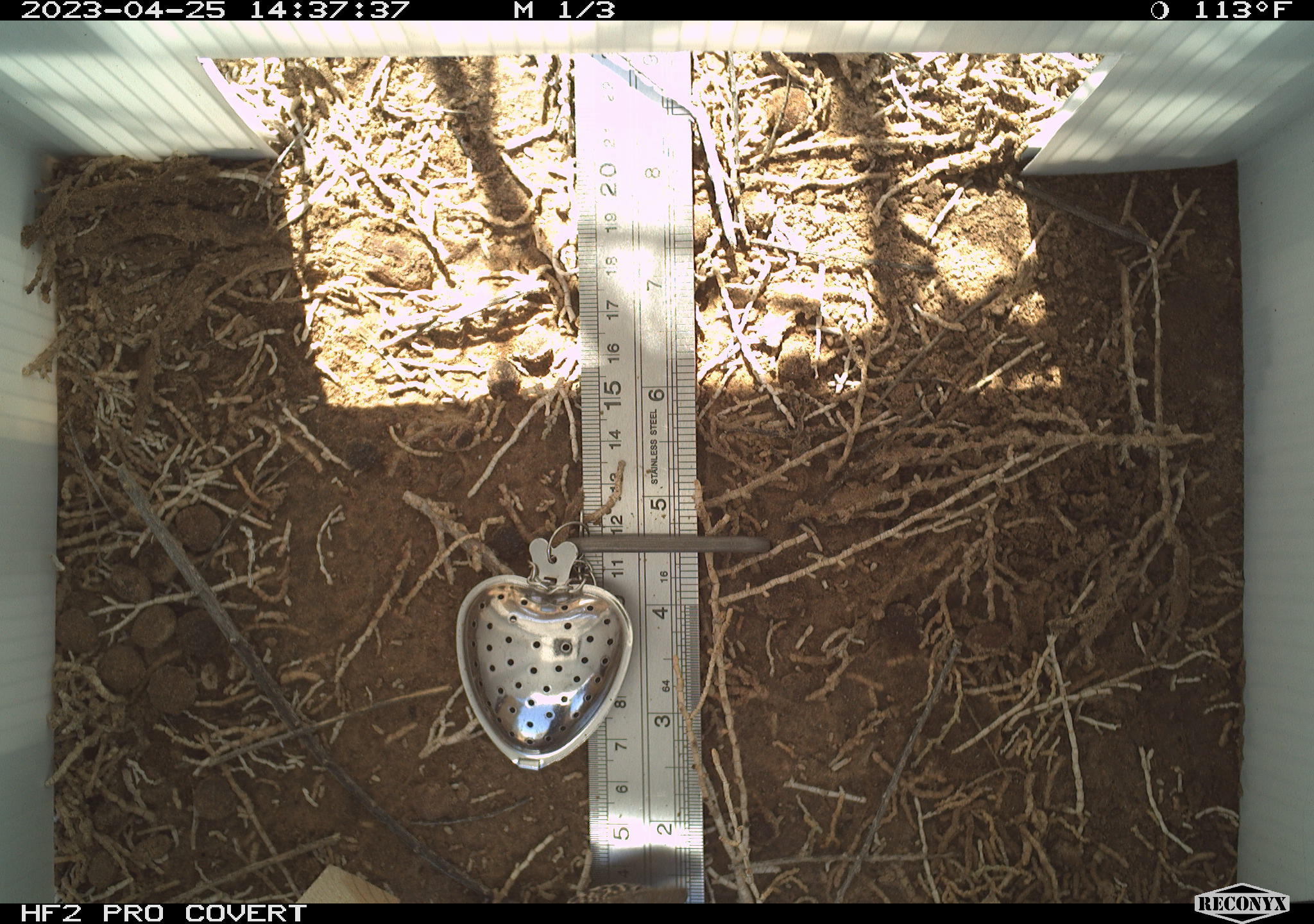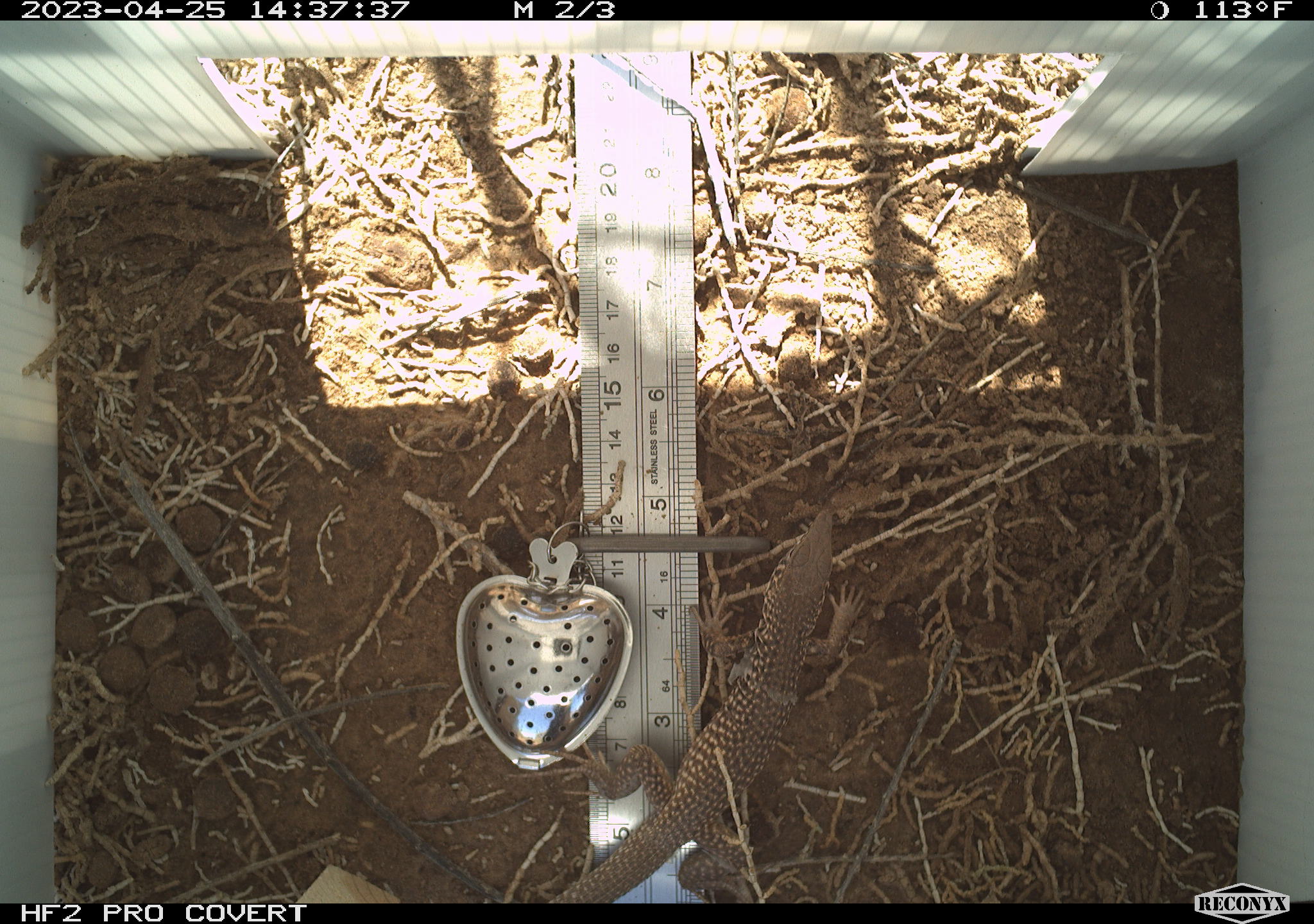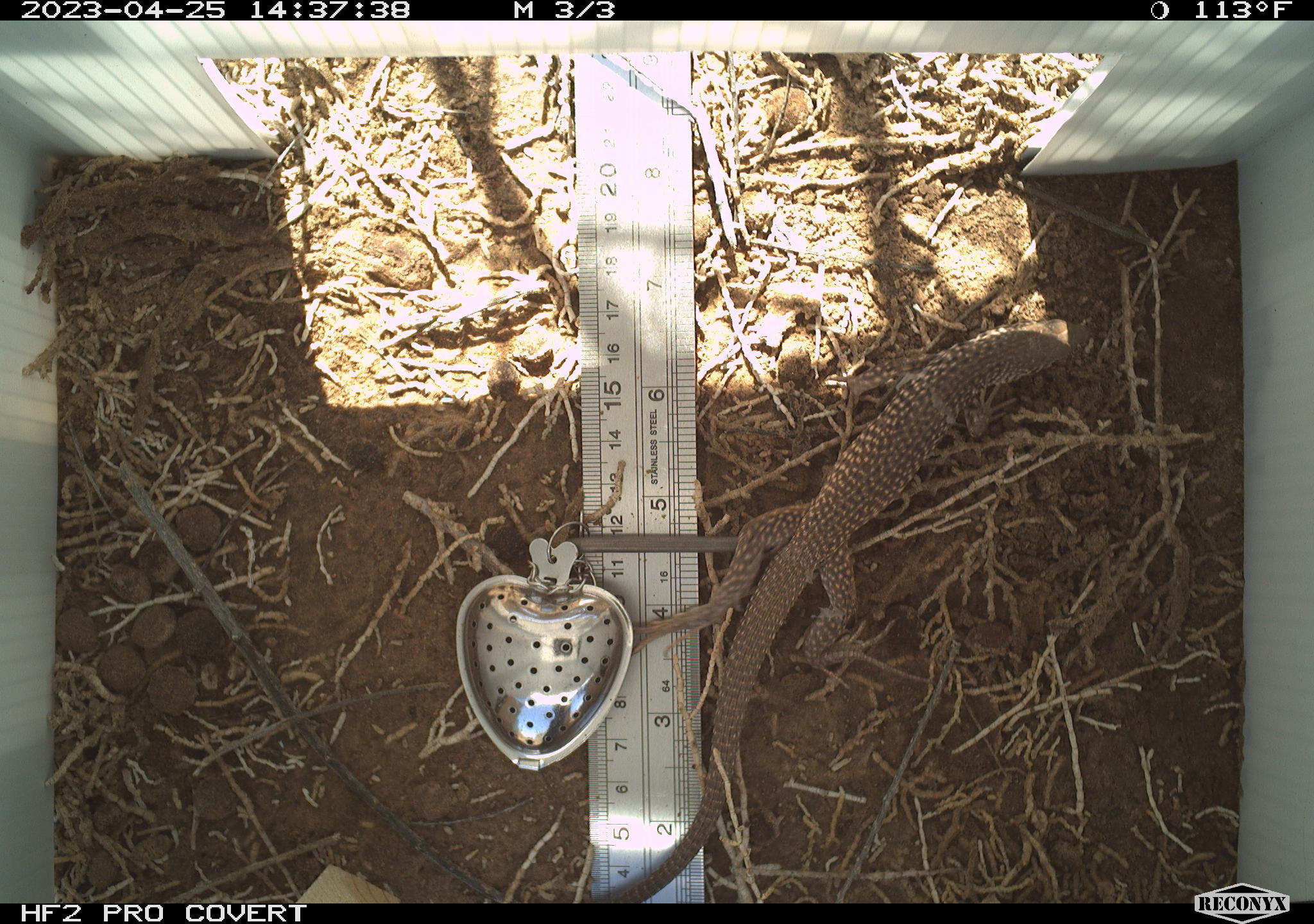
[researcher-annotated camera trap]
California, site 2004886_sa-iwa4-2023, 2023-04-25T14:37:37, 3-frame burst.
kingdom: Animalia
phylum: Chordata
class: Reptilia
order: Squamata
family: Teiidae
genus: Aspidoscelis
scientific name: Aspidoscelis tigris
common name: western whiptail